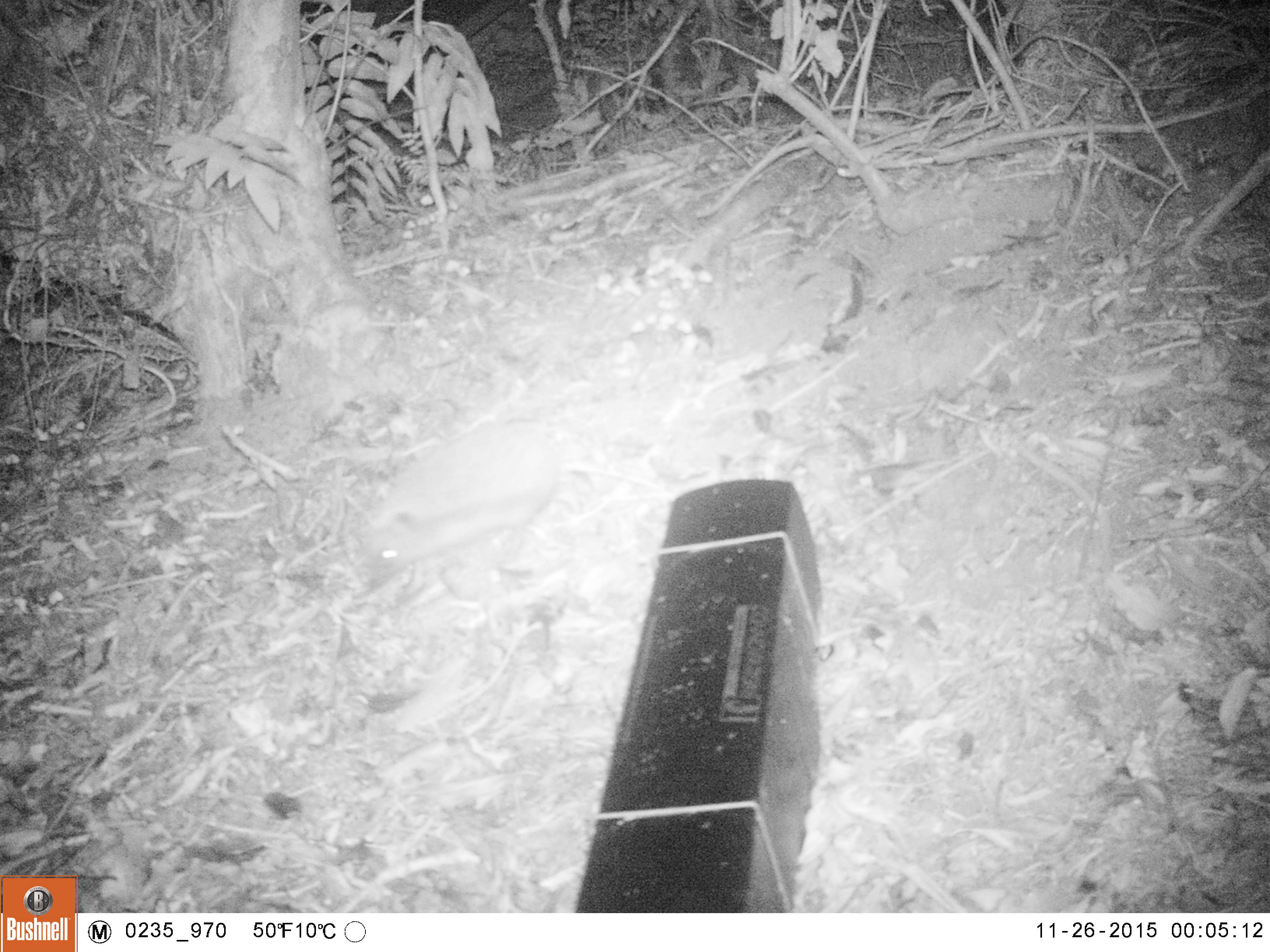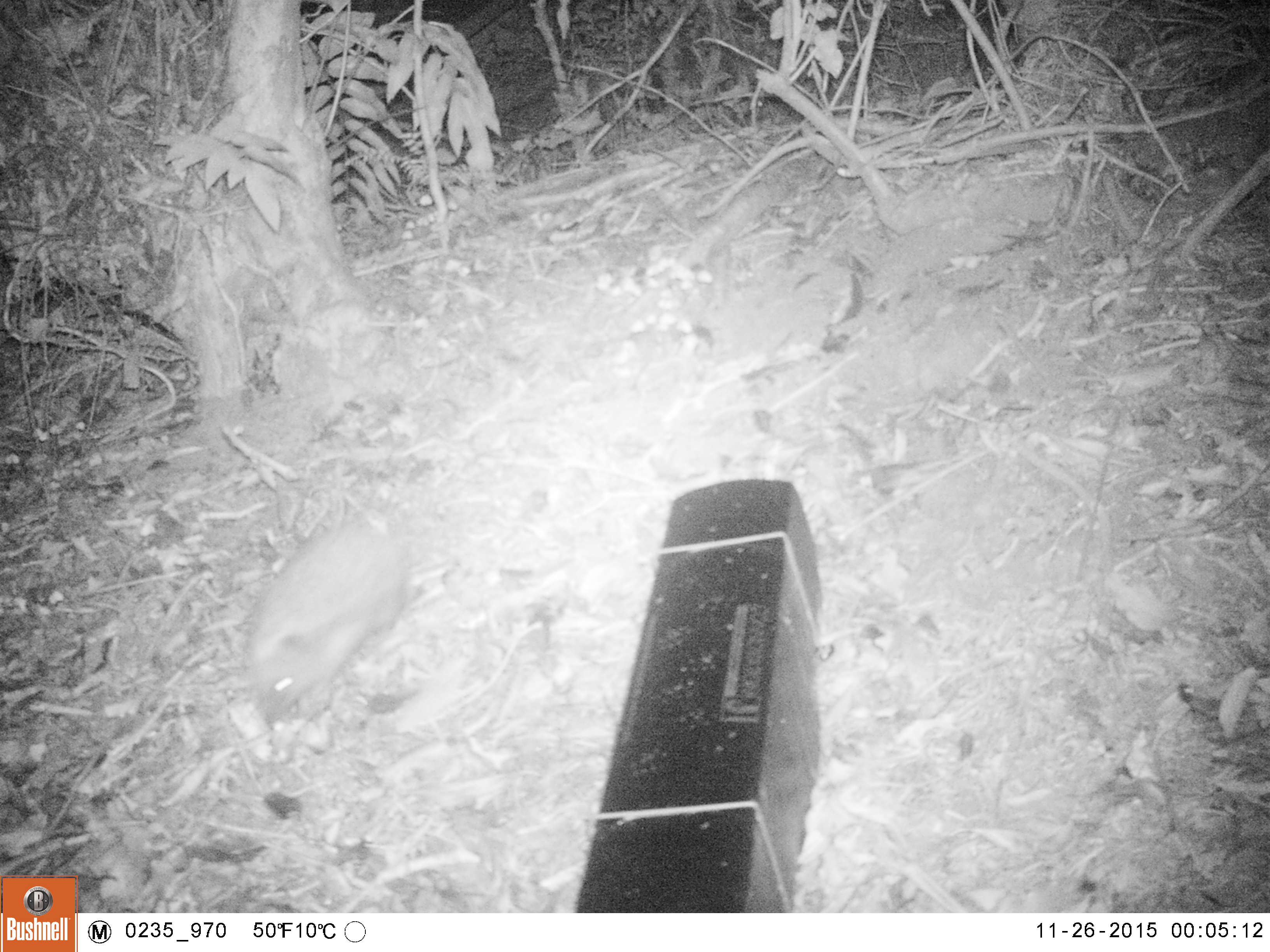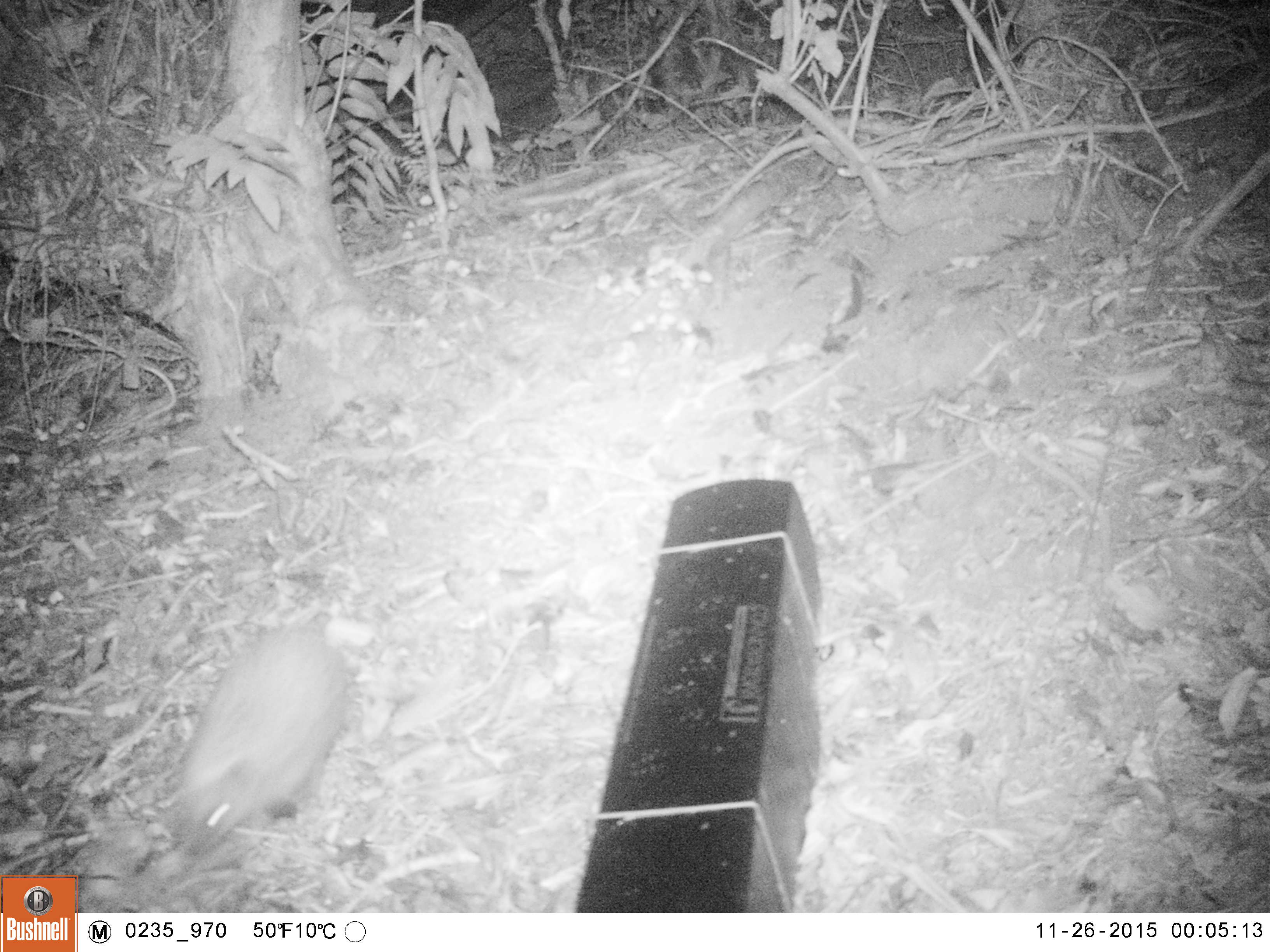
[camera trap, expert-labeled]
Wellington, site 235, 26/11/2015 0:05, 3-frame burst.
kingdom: Animalia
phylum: Chordata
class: Mammalia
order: Eulipotyphla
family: Erinaceidae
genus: Erinaceus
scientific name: Erinaceus europaeus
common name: hedgehog